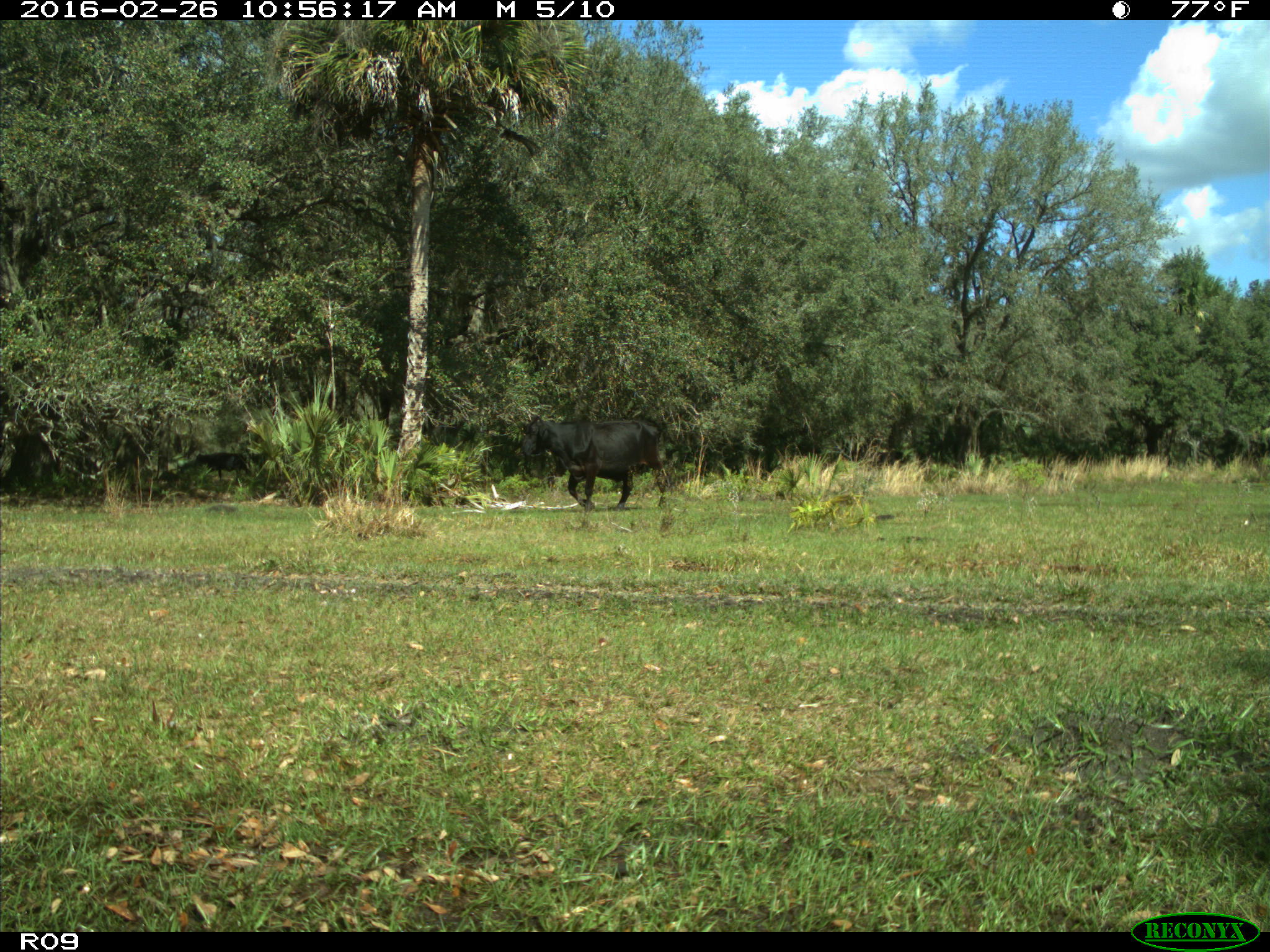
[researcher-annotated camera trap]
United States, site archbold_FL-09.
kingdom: Animalia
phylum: Chordata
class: Mammalia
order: Artiodactyla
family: Bovidae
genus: Bos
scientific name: Bos taurus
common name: domestic cow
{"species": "Bos taurus (domestic cow)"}